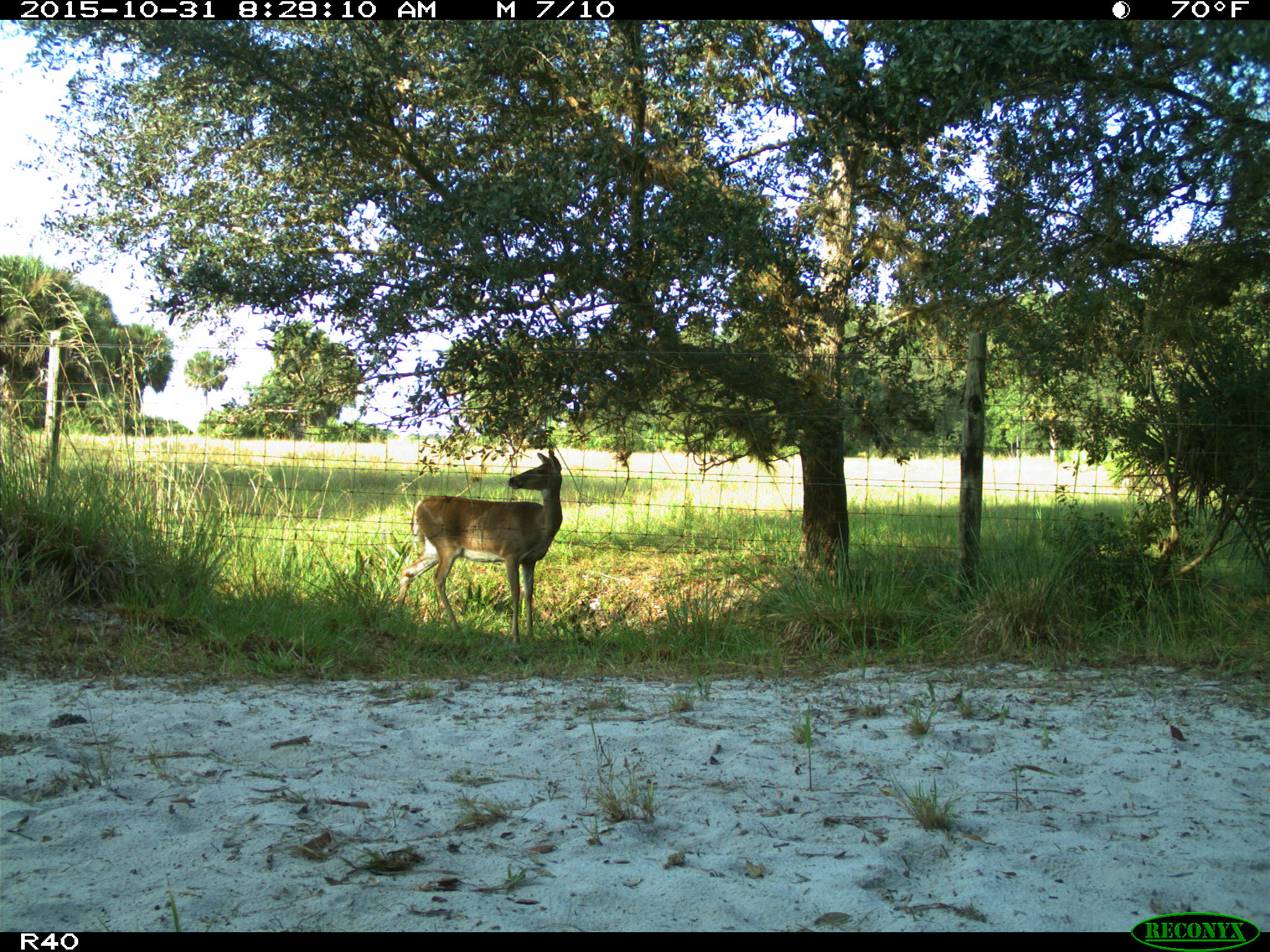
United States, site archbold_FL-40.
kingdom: Animalia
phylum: Chordata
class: Mammalia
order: Artiodactyla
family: Cervidae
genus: Odocoileus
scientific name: Odocoileus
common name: deer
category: unidentified deer